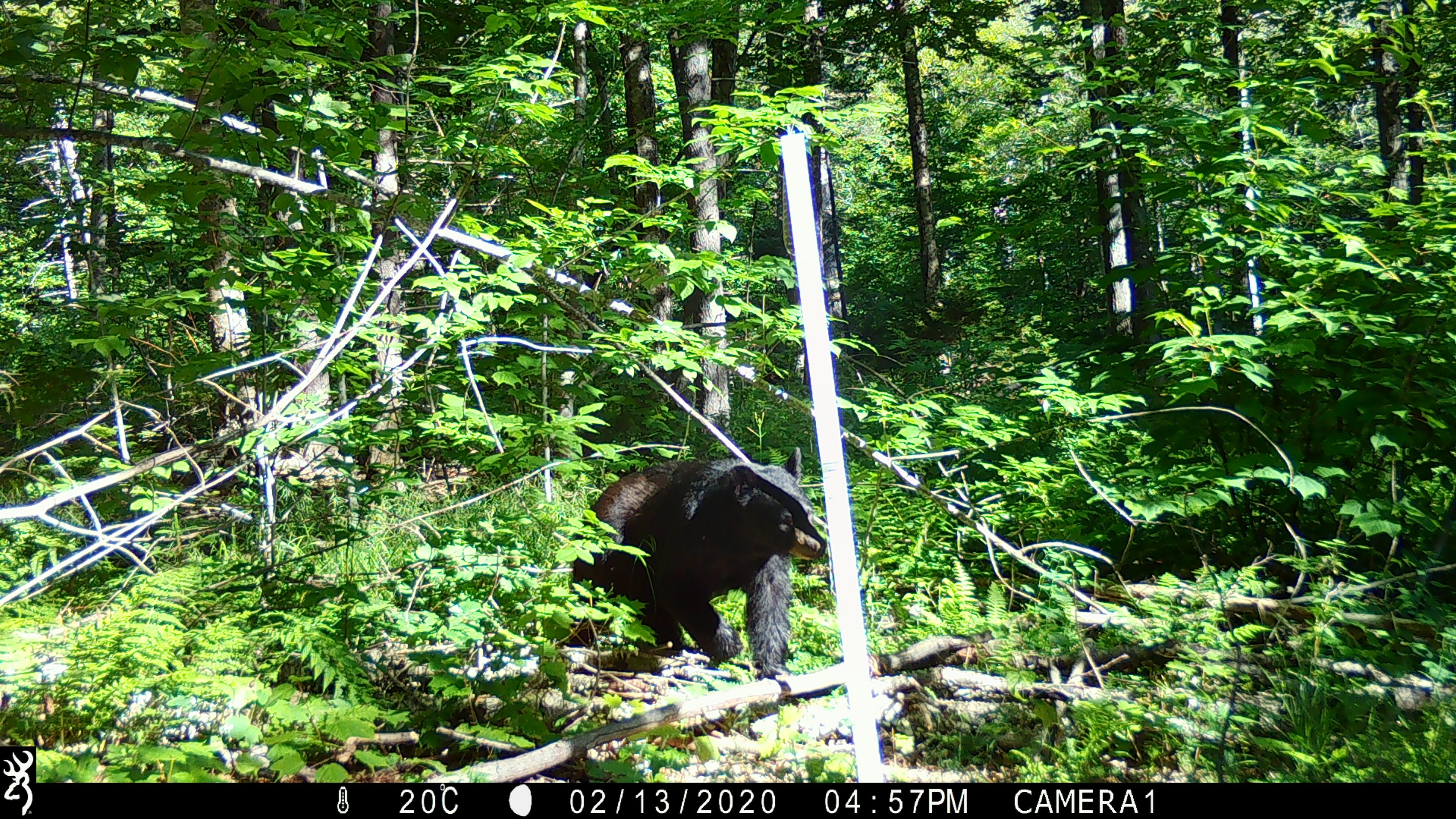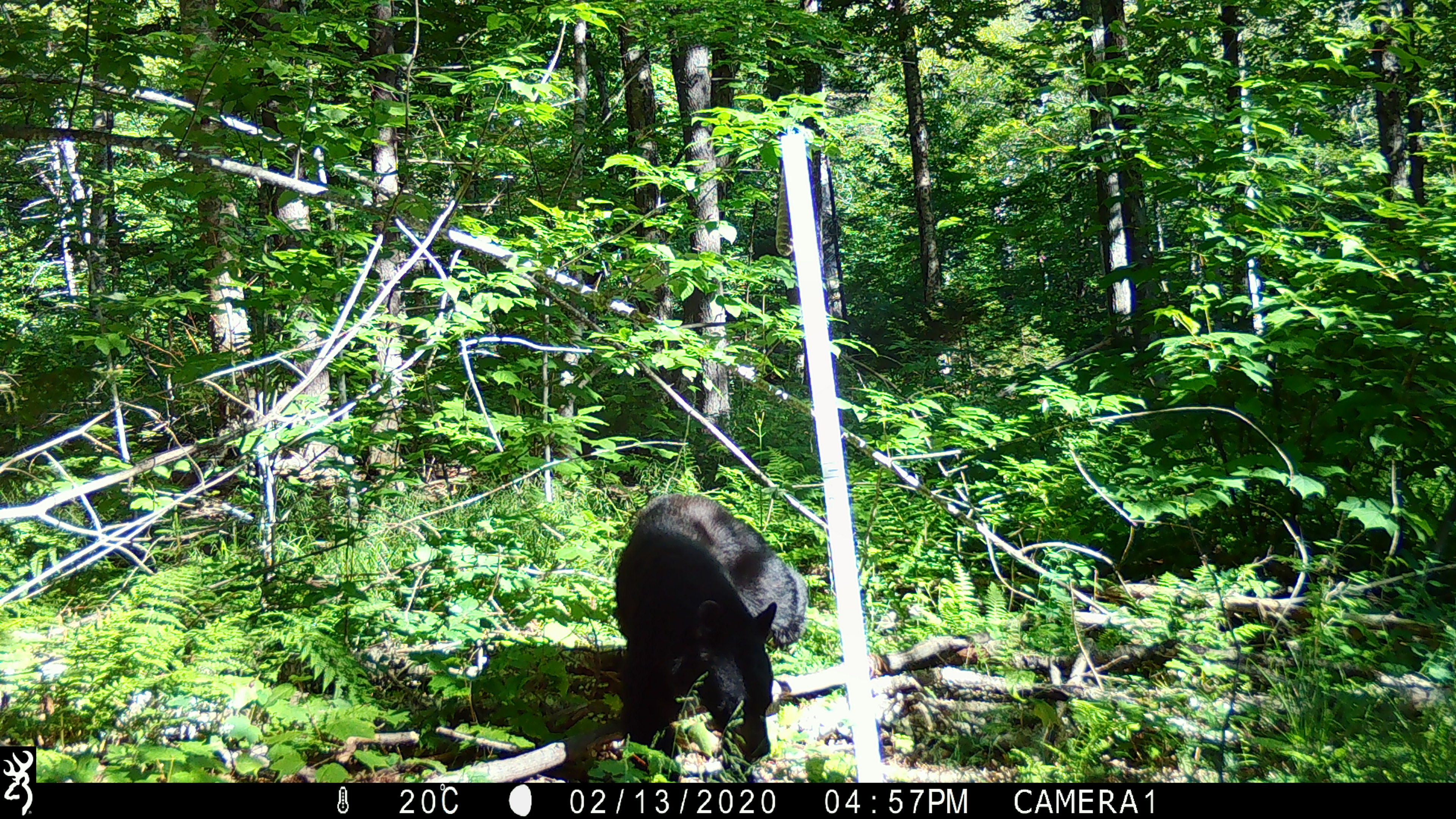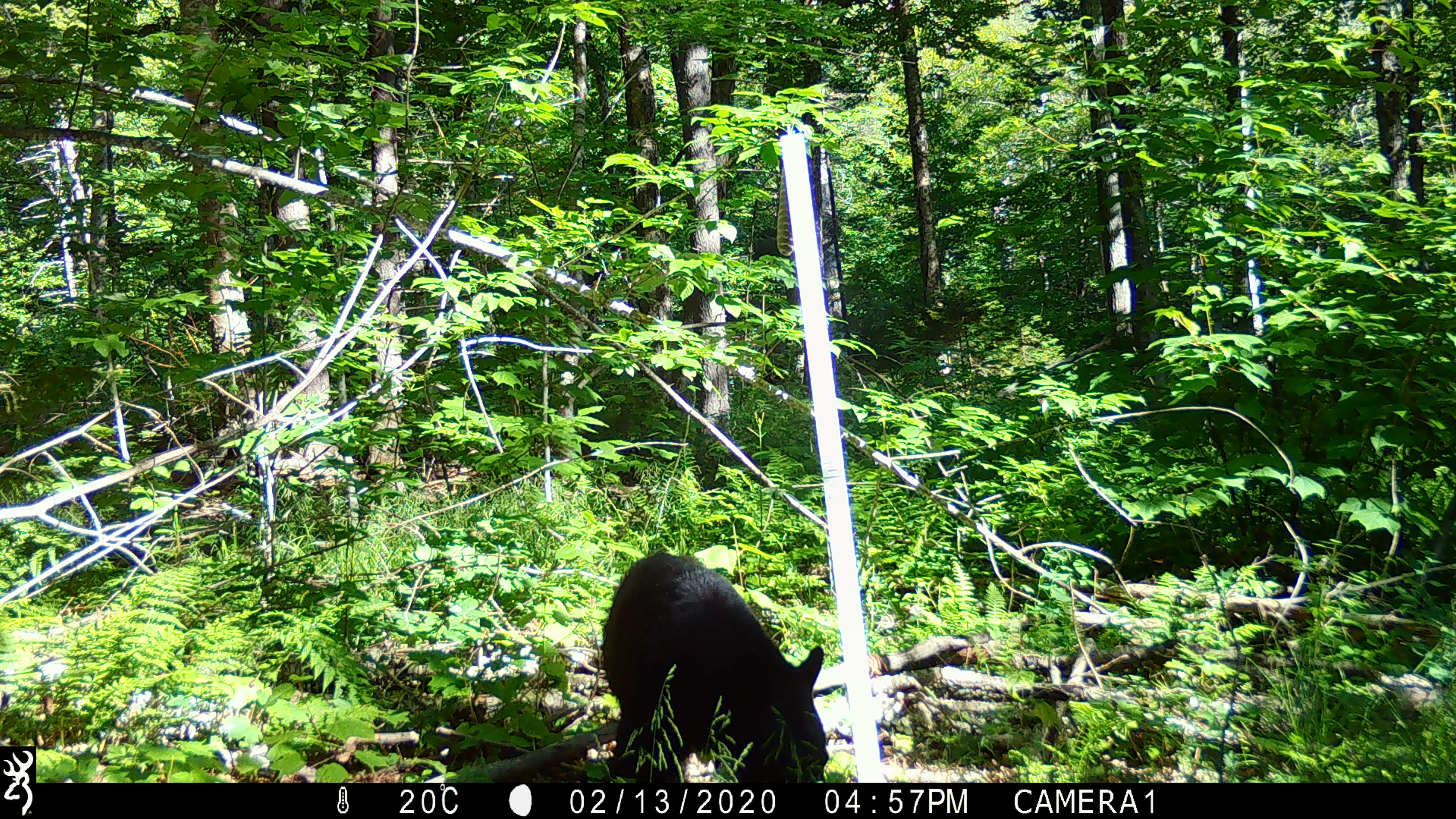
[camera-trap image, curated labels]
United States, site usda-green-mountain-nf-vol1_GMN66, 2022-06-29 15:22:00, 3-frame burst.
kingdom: Animalia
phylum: Chordata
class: Mammalia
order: Carnivora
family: Ursidae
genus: Ursus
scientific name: Ursus americanus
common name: black bear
Black bear (Ursus americanus).